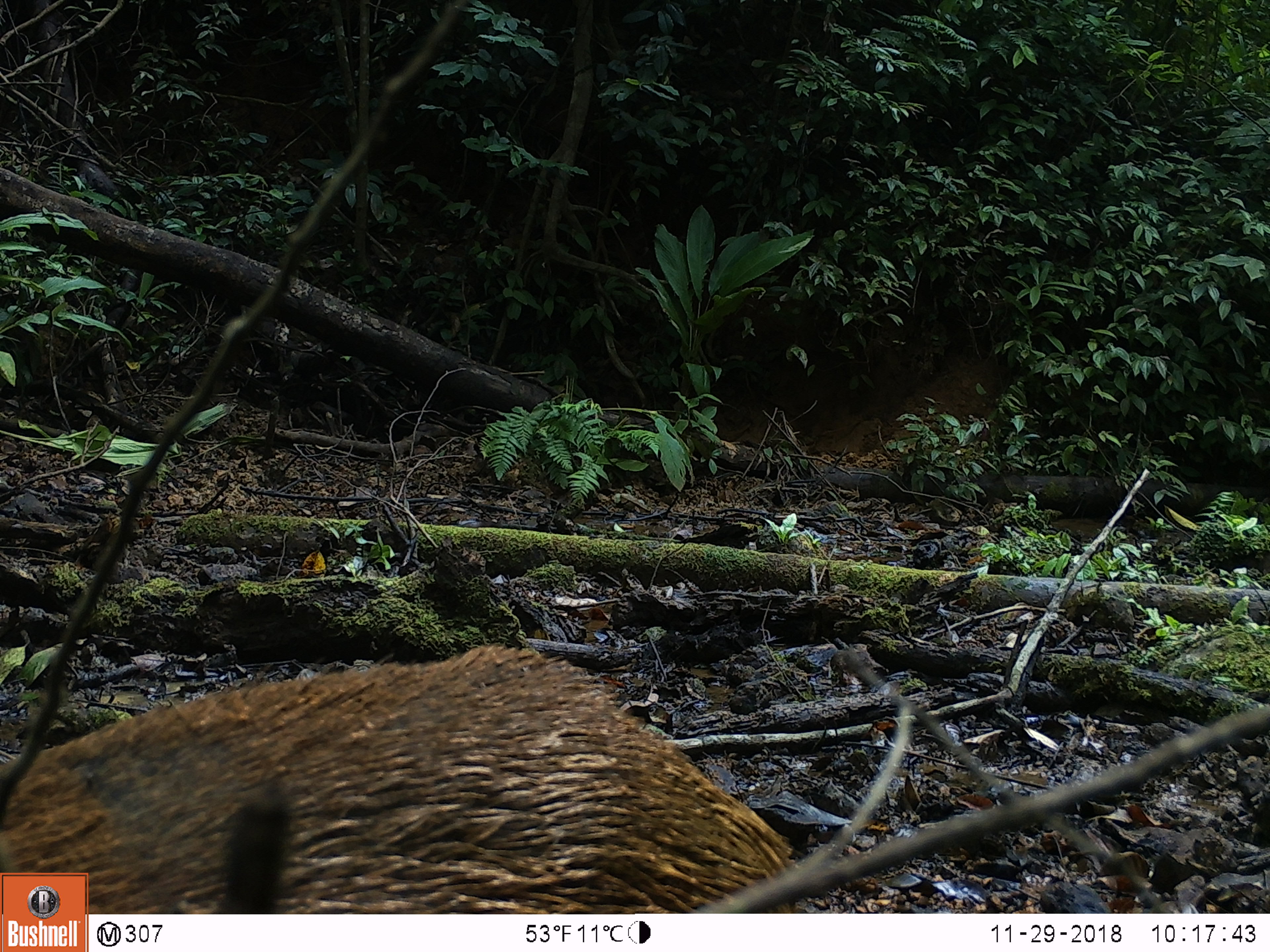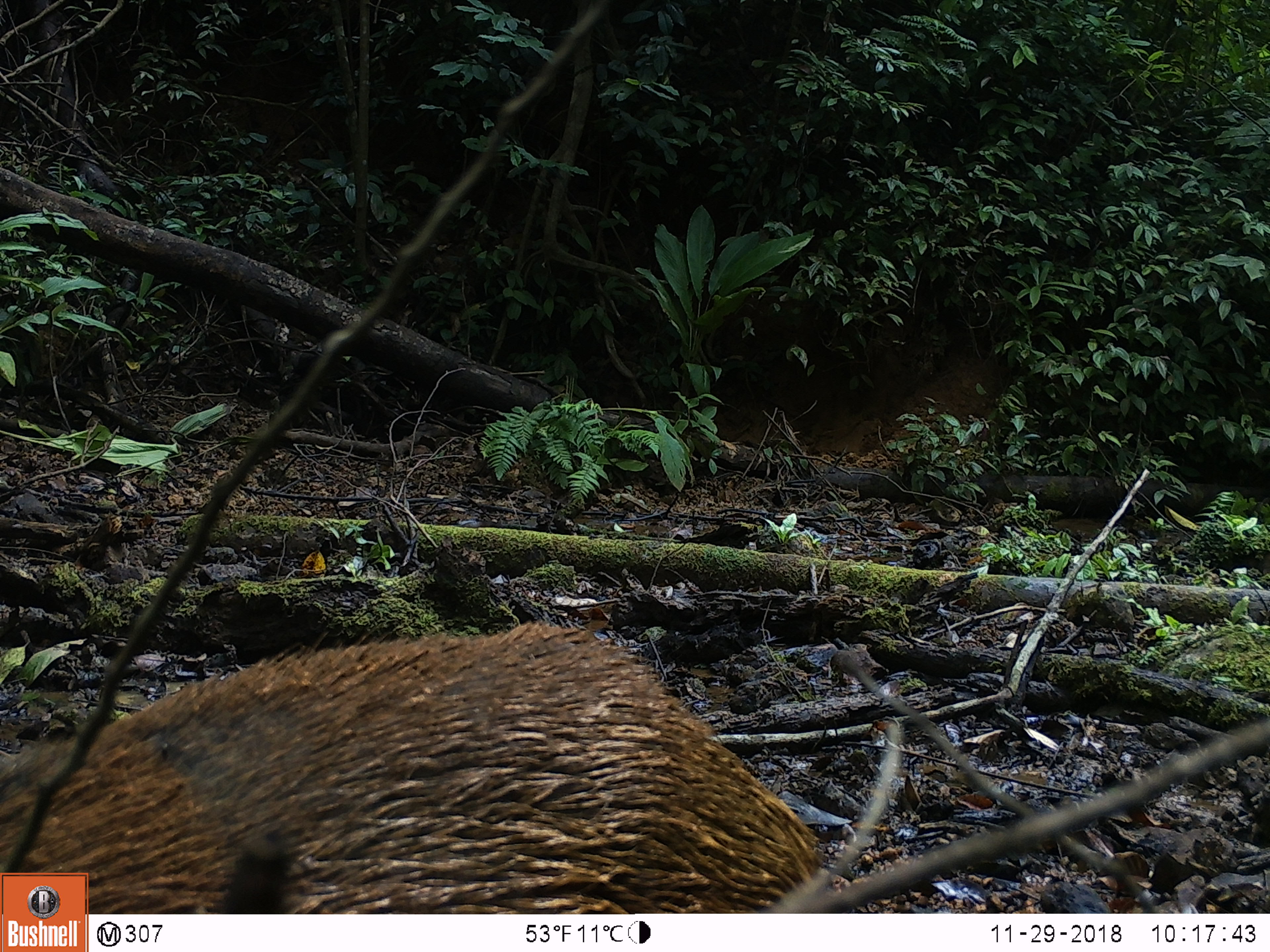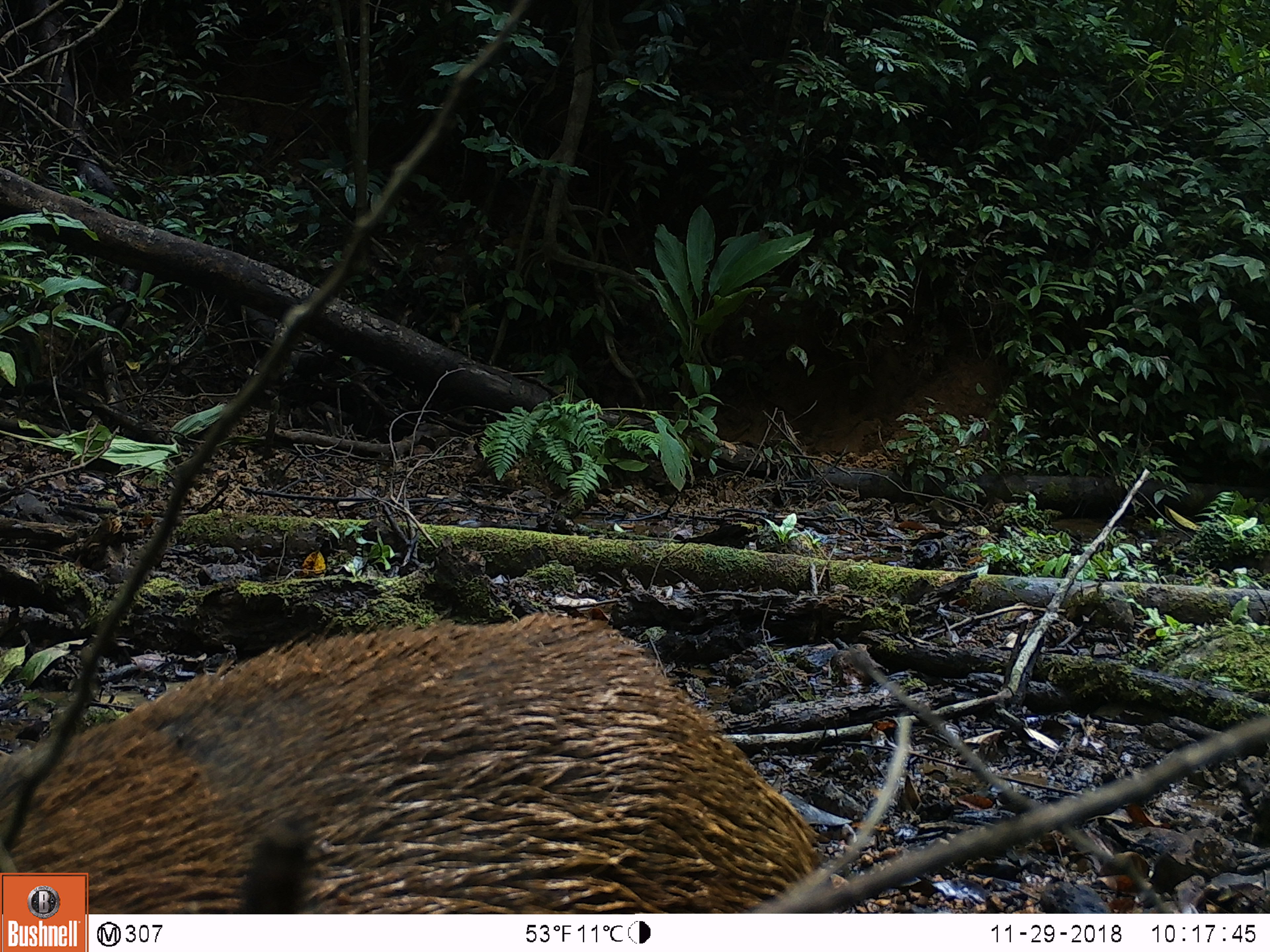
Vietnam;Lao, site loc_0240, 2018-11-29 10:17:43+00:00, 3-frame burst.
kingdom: Animalia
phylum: Chordata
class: Mammalia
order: Artiodactyla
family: Suidae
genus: Sus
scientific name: Sus scrofa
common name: eurasian wild pig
Eurasian wild pig (Sus scrofa). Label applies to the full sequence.